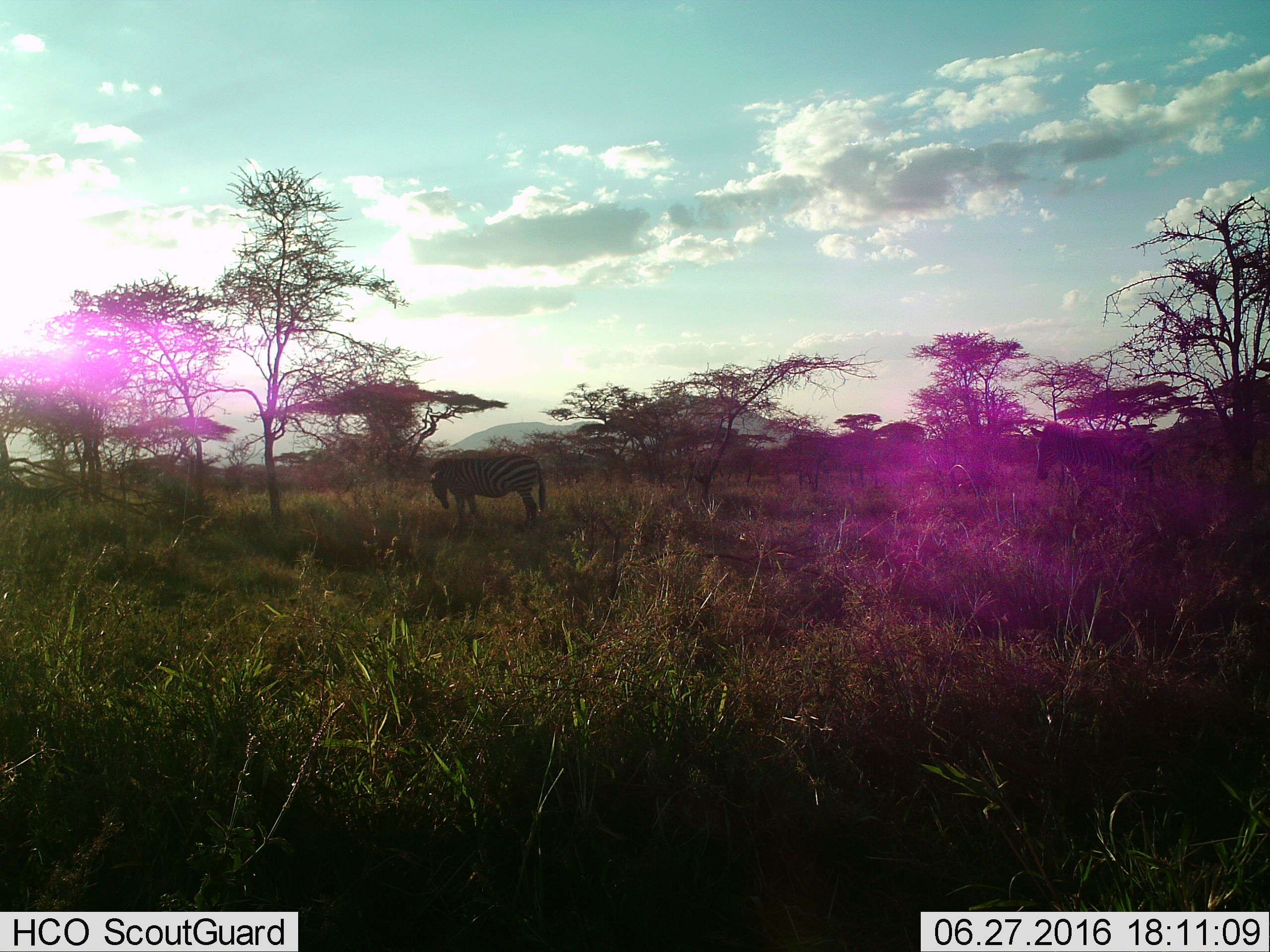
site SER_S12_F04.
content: unidentified animal